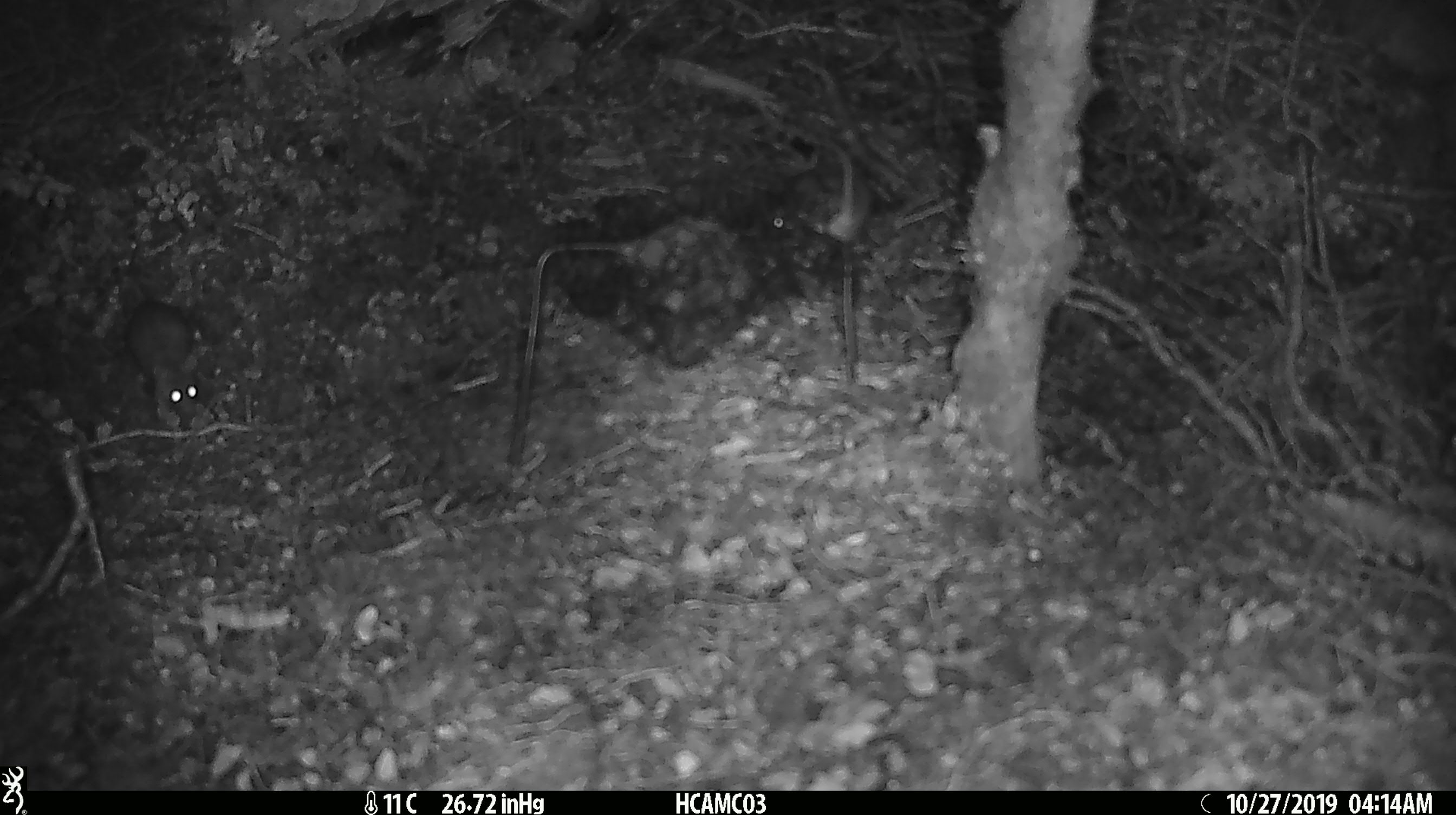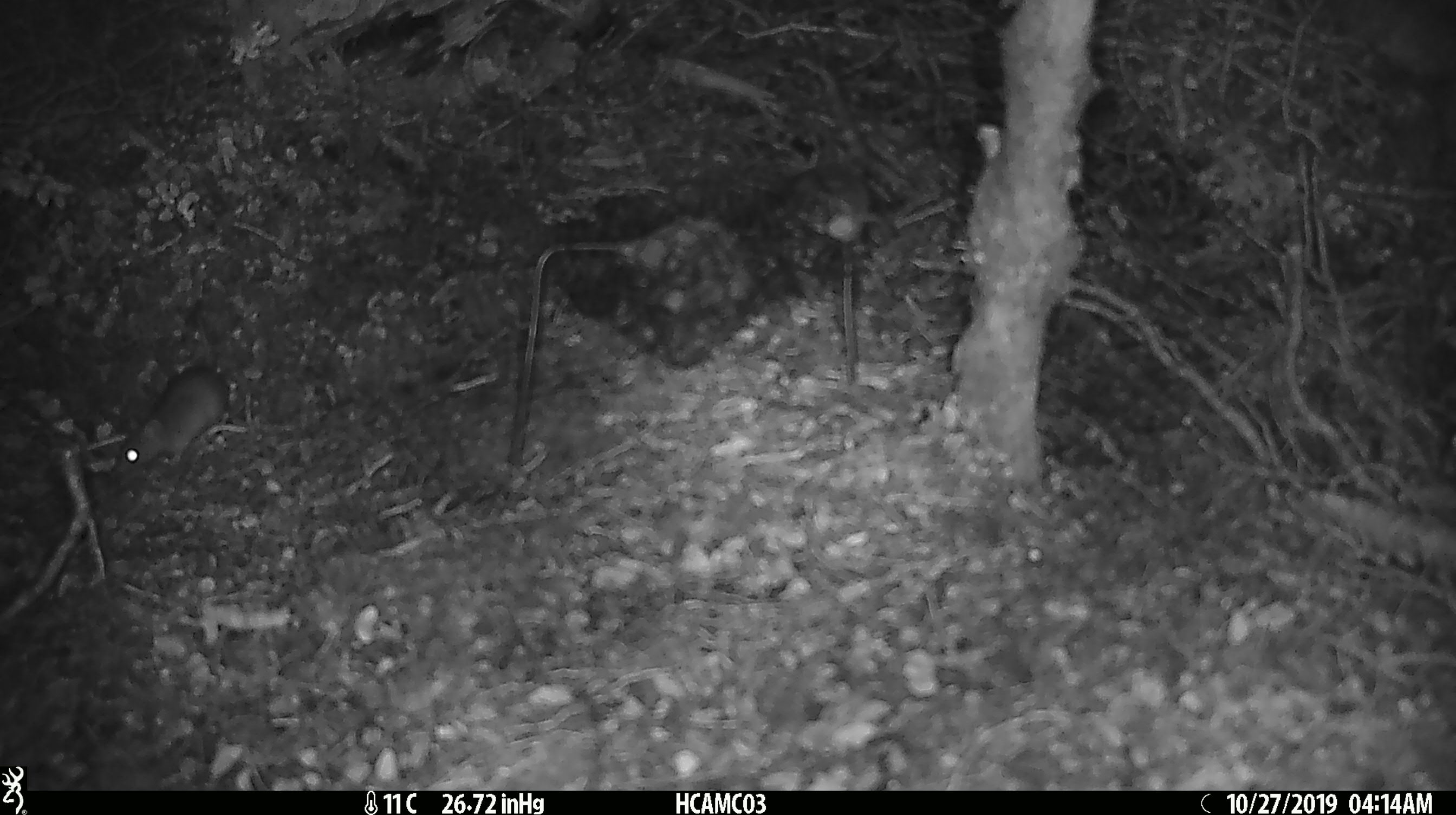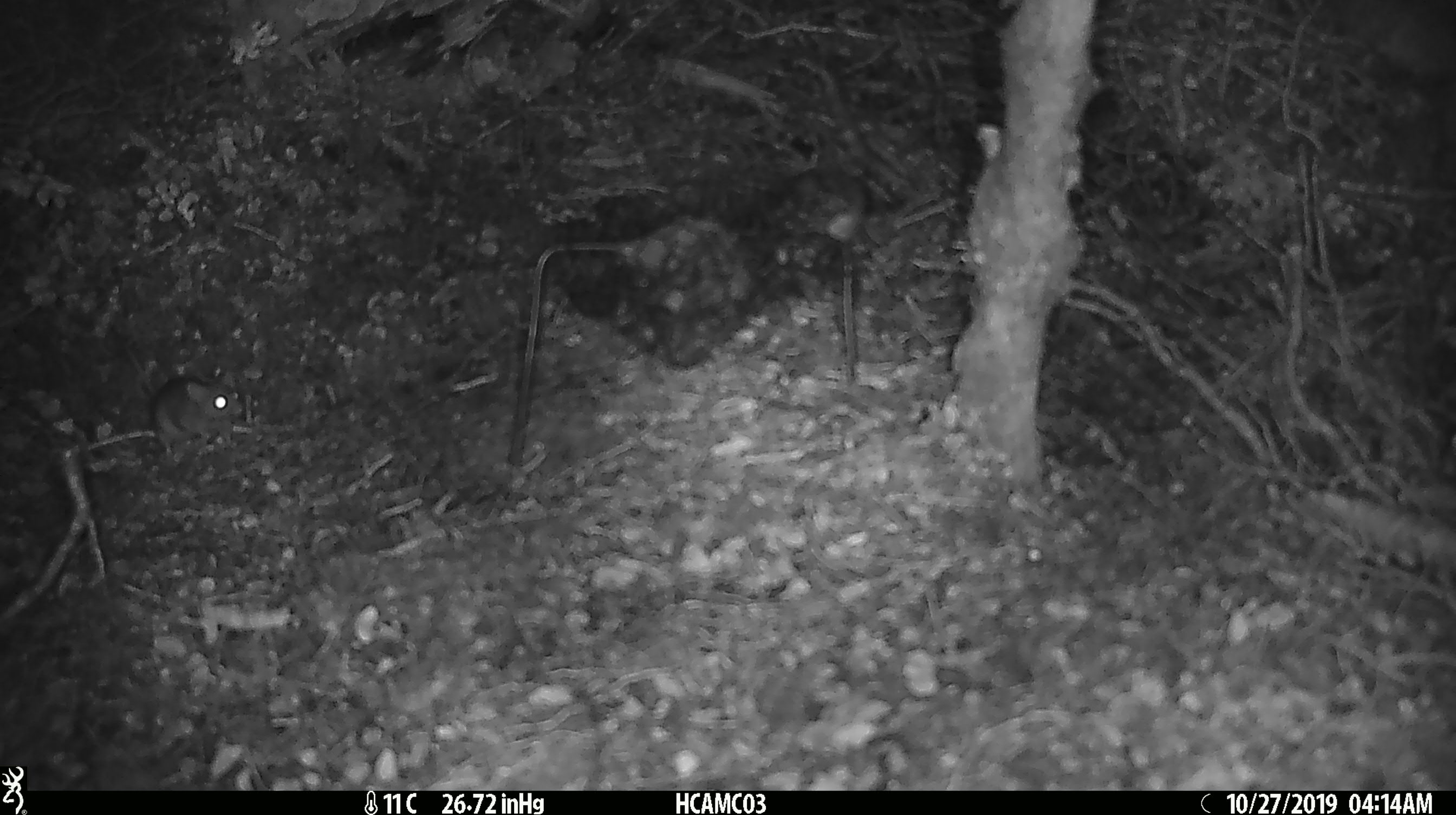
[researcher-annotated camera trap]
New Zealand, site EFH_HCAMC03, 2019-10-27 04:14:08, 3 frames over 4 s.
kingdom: Animalia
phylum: Chordata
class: Mammalia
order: Rodentia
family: Muridae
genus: Mus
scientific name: Mus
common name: mouse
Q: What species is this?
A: Mouse (Mus).